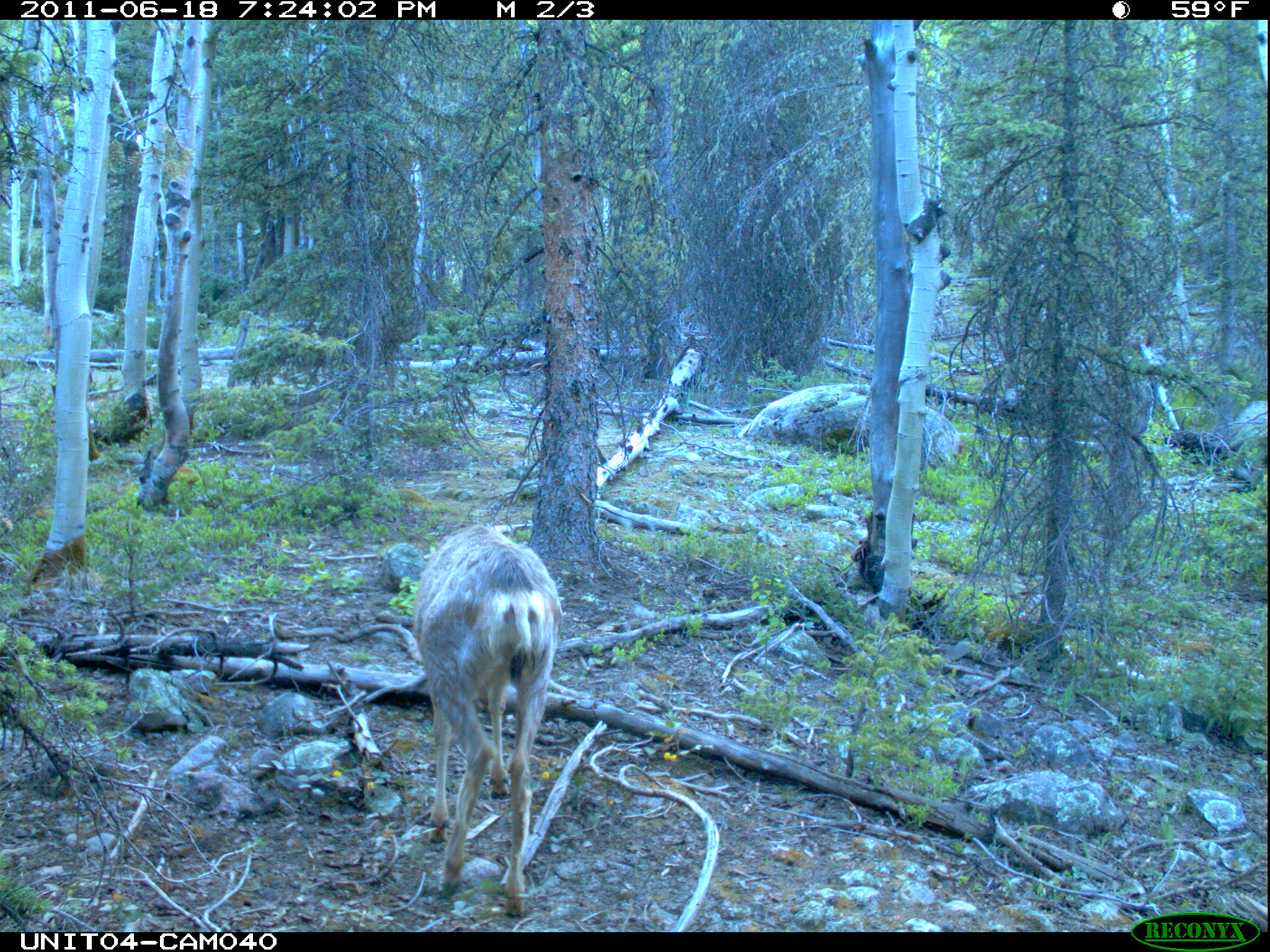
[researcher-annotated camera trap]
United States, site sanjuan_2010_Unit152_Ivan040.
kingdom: Animalia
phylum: Chordata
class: Mammalia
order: Artiodactyla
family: Cervidae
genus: Odocoileus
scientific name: Odocoileus hemionus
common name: mule deer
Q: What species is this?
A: Odocoileus hemionus (mule deer).